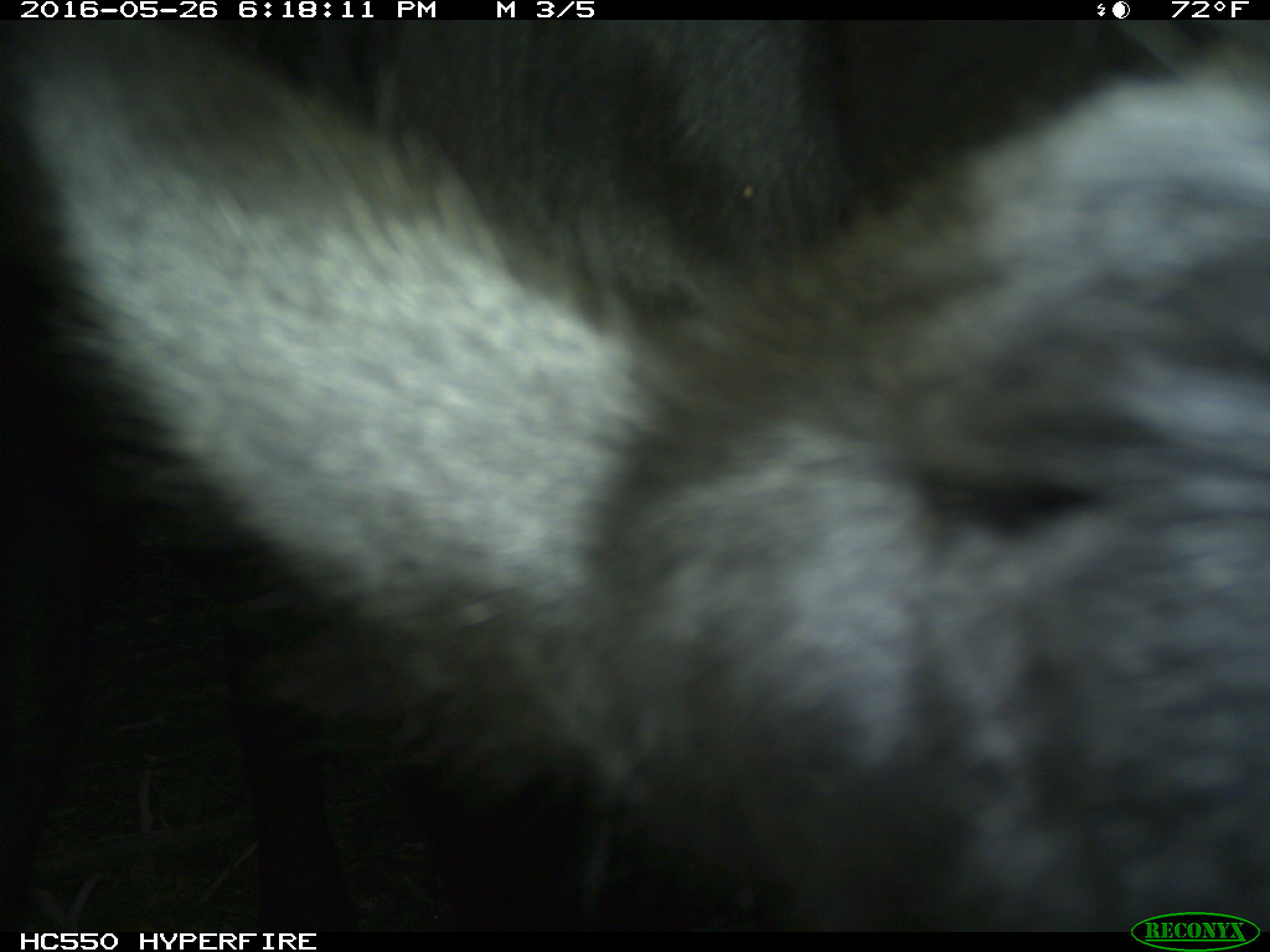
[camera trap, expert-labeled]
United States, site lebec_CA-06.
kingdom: Animalia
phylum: Chordata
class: Mammalia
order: Artiodactyla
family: Bovidae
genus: Bos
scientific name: Bos taurus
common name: domestic cow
Bos taurus (domestic cow).